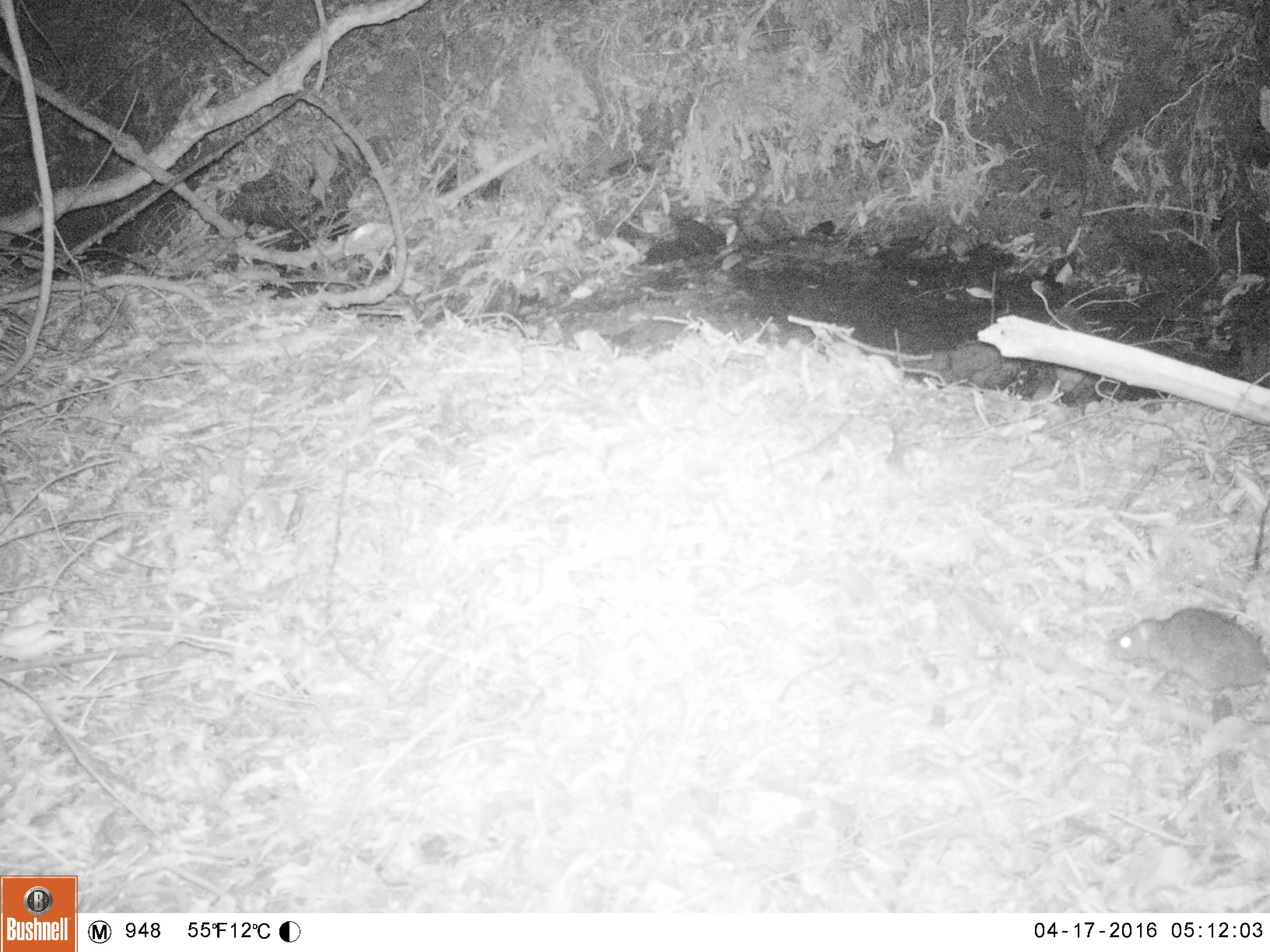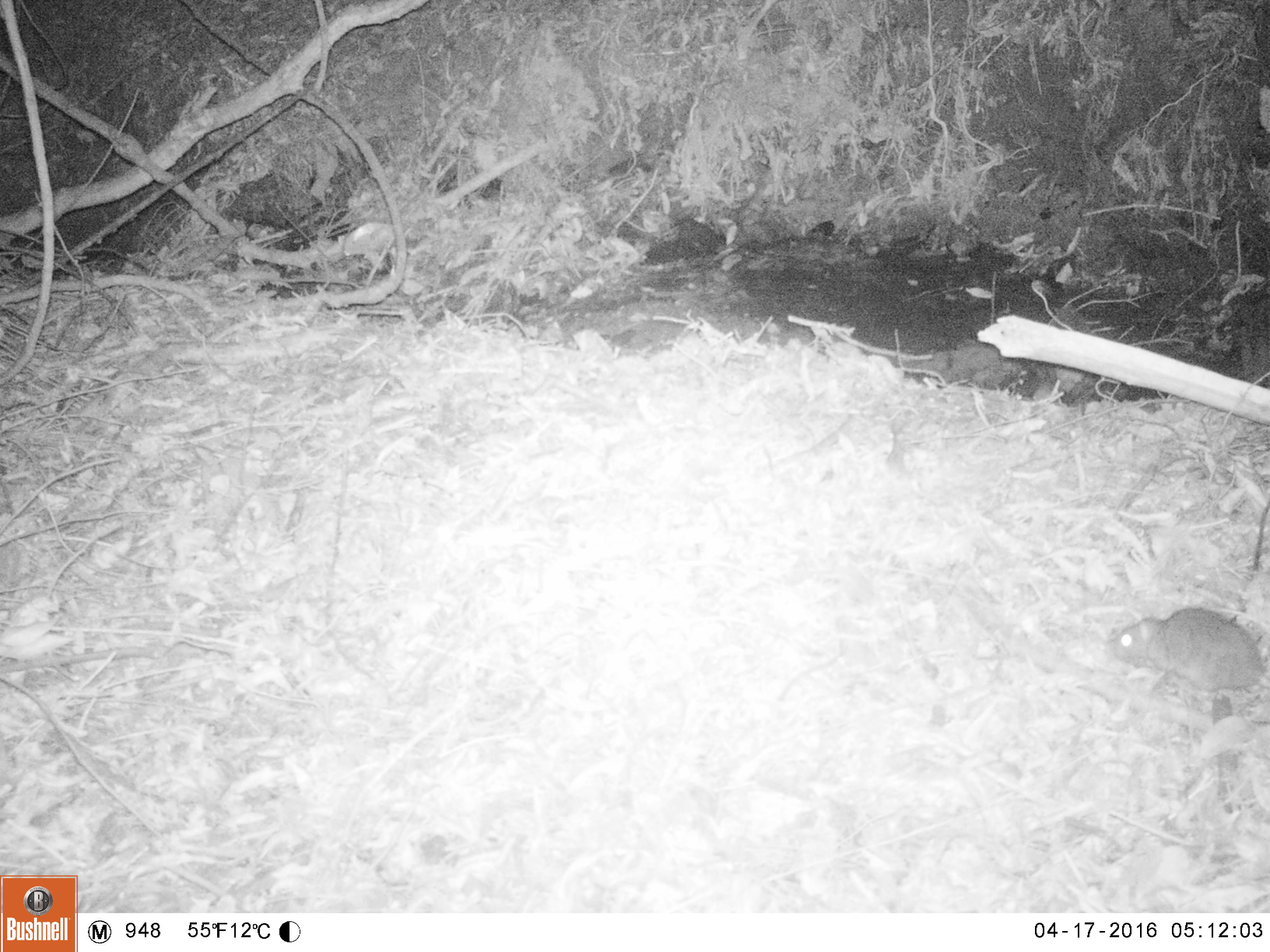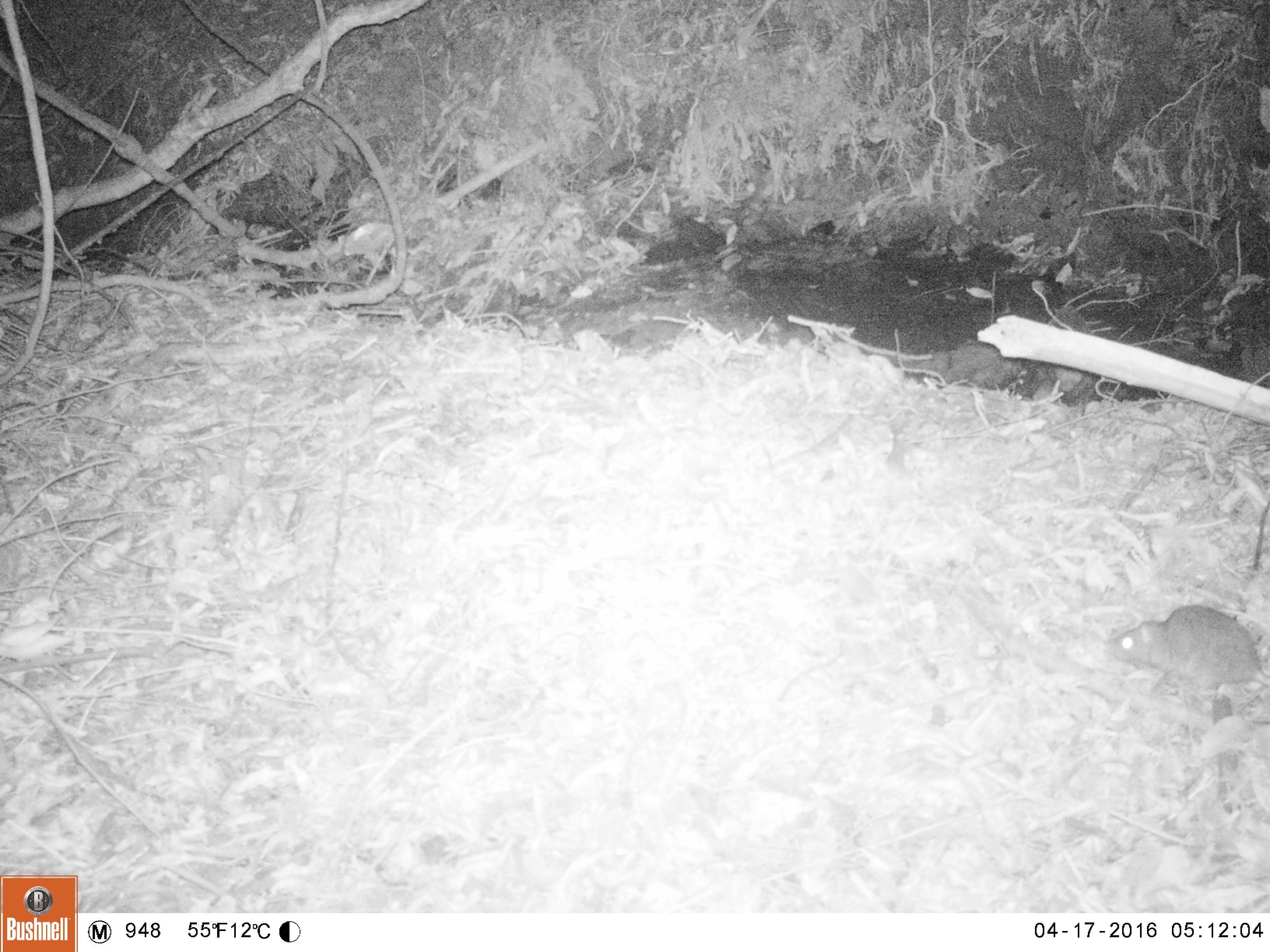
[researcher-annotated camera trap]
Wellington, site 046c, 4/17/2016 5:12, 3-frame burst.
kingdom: Animalia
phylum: Chordata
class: Mammalia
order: Rodentia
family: Muridae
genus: Rattus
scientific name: Rattus norvegicus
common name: norway rat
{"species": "norway rat (Rattus norvegicus)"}